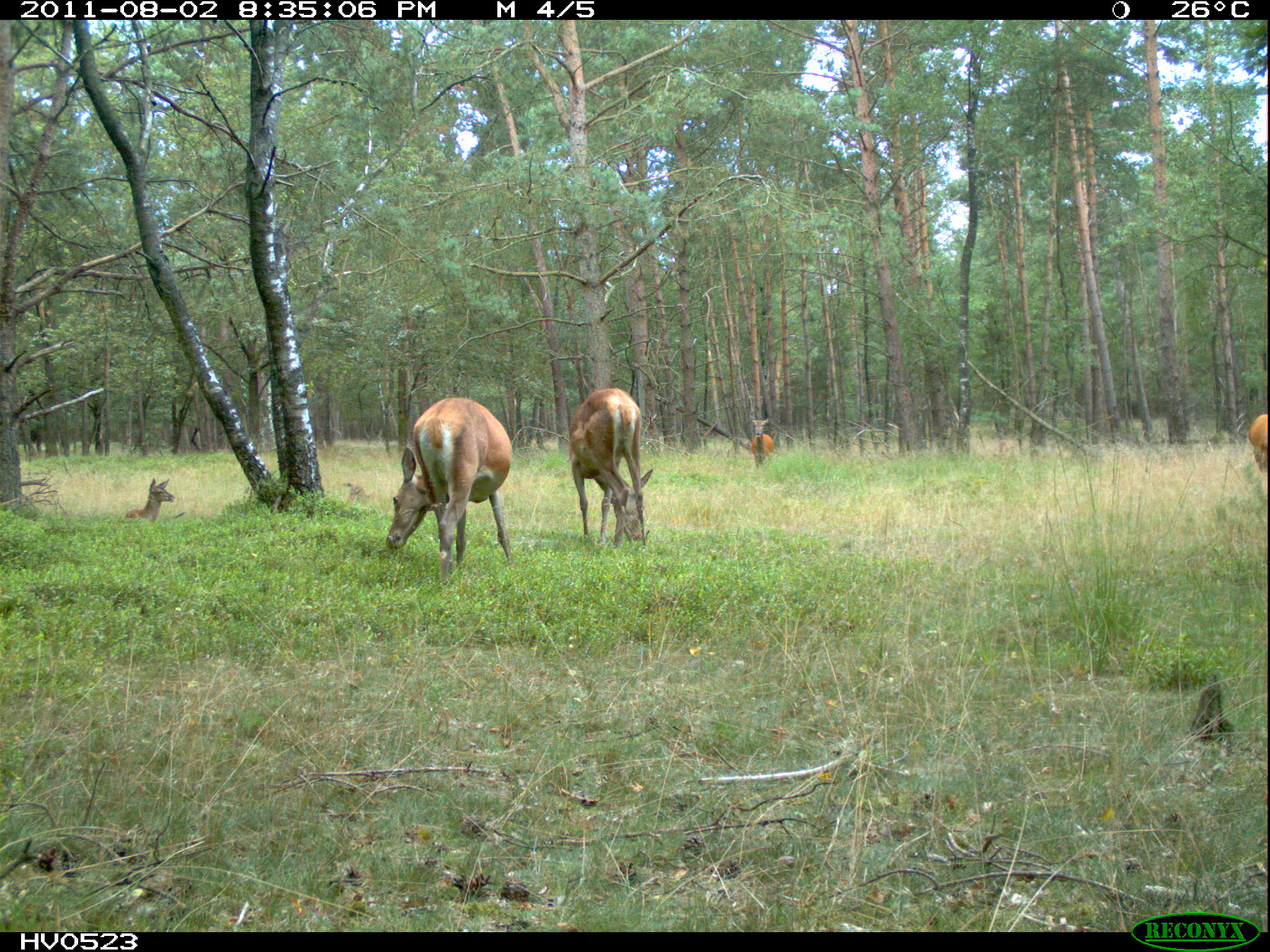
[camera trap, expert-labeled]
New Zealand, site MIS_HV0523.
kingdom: Animalia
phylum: Chordata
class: Mammalia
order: Artiodactyla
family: Cervidae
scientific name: Cervidae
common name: deer